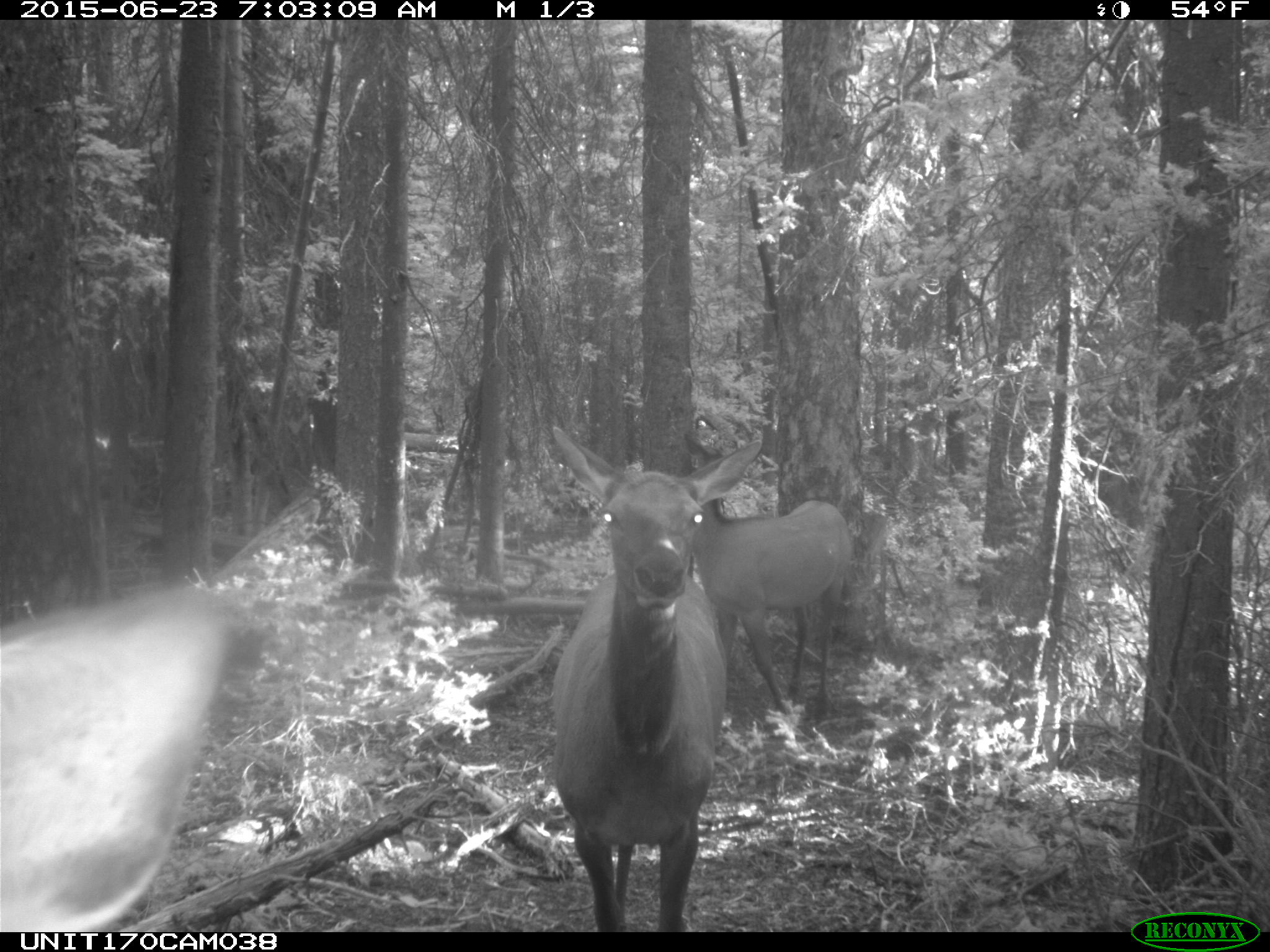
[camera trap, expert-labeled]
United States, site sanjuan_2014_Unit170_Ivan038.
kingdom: Animalia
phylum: Chordata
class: Mammalia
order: Artiodactyla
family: Cervidae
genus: Cervus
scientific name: Cervus elaphus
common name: red deer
Cervus elaphus (red deer).